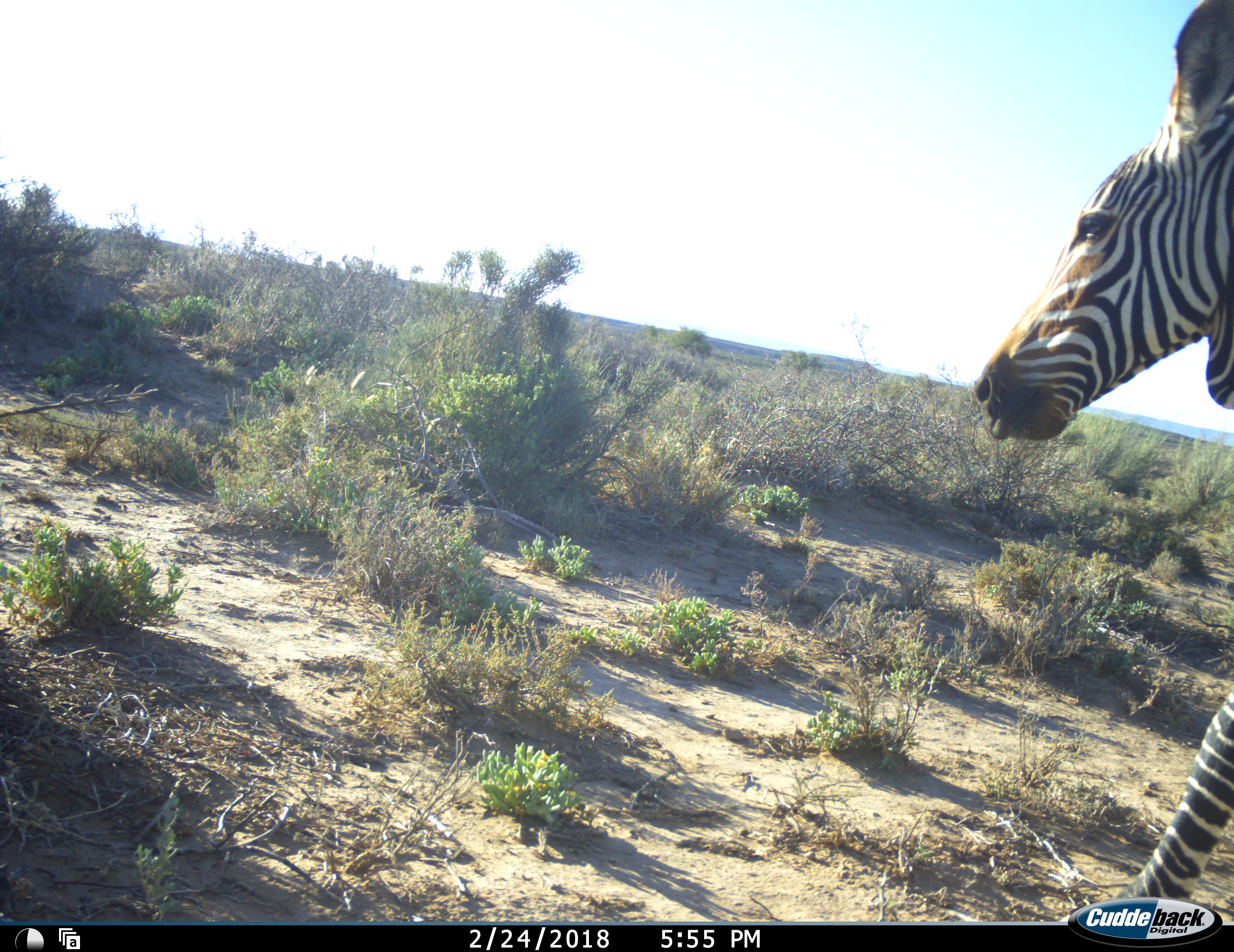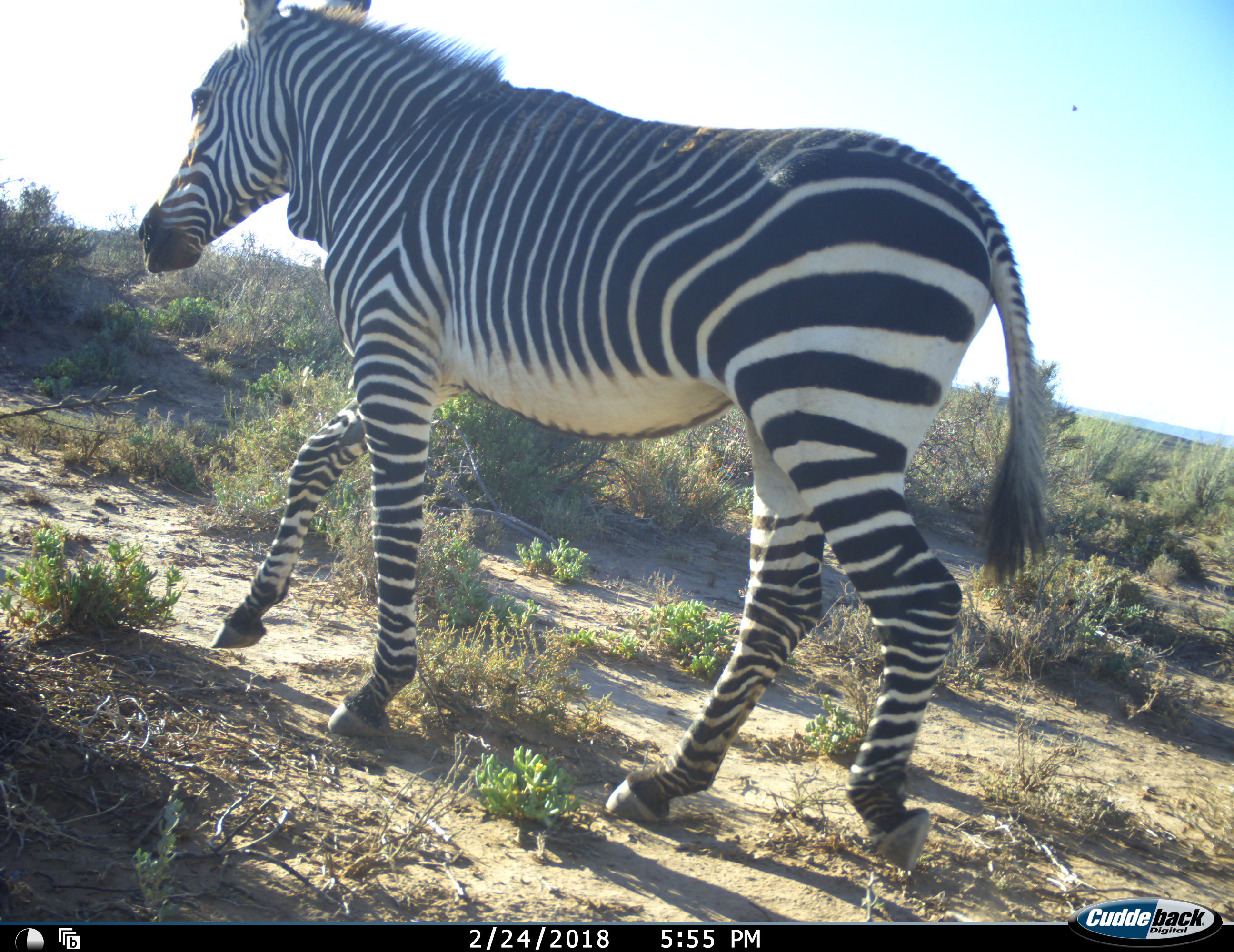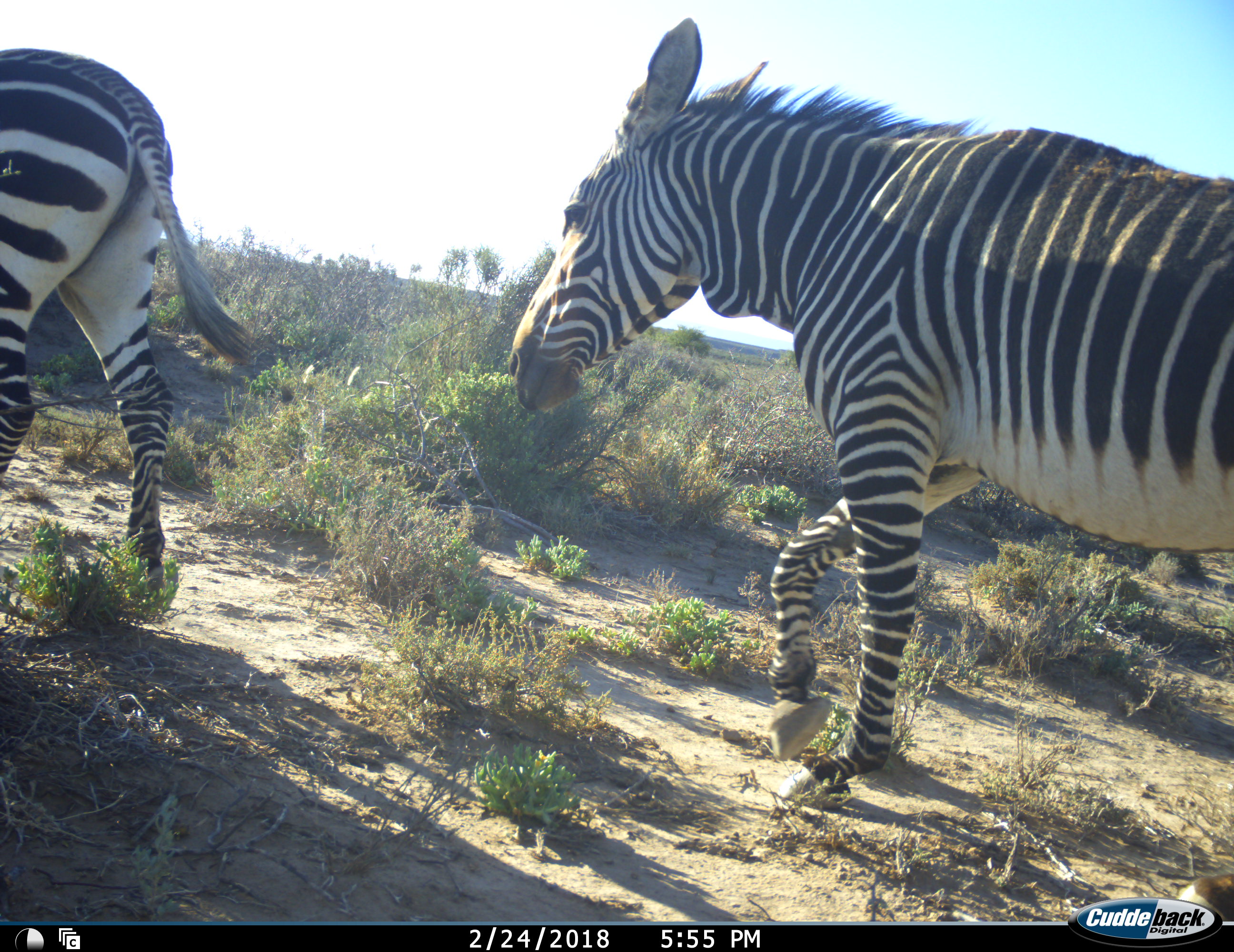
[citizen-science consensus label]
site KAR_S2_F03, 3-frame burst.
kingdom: Animalia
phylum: Chordata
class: Mammalia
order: Perissodactyla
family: Equidae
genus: Equus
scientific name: Equus zebra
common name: mountain zebra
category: zebramountain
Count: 2.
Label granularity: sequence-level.